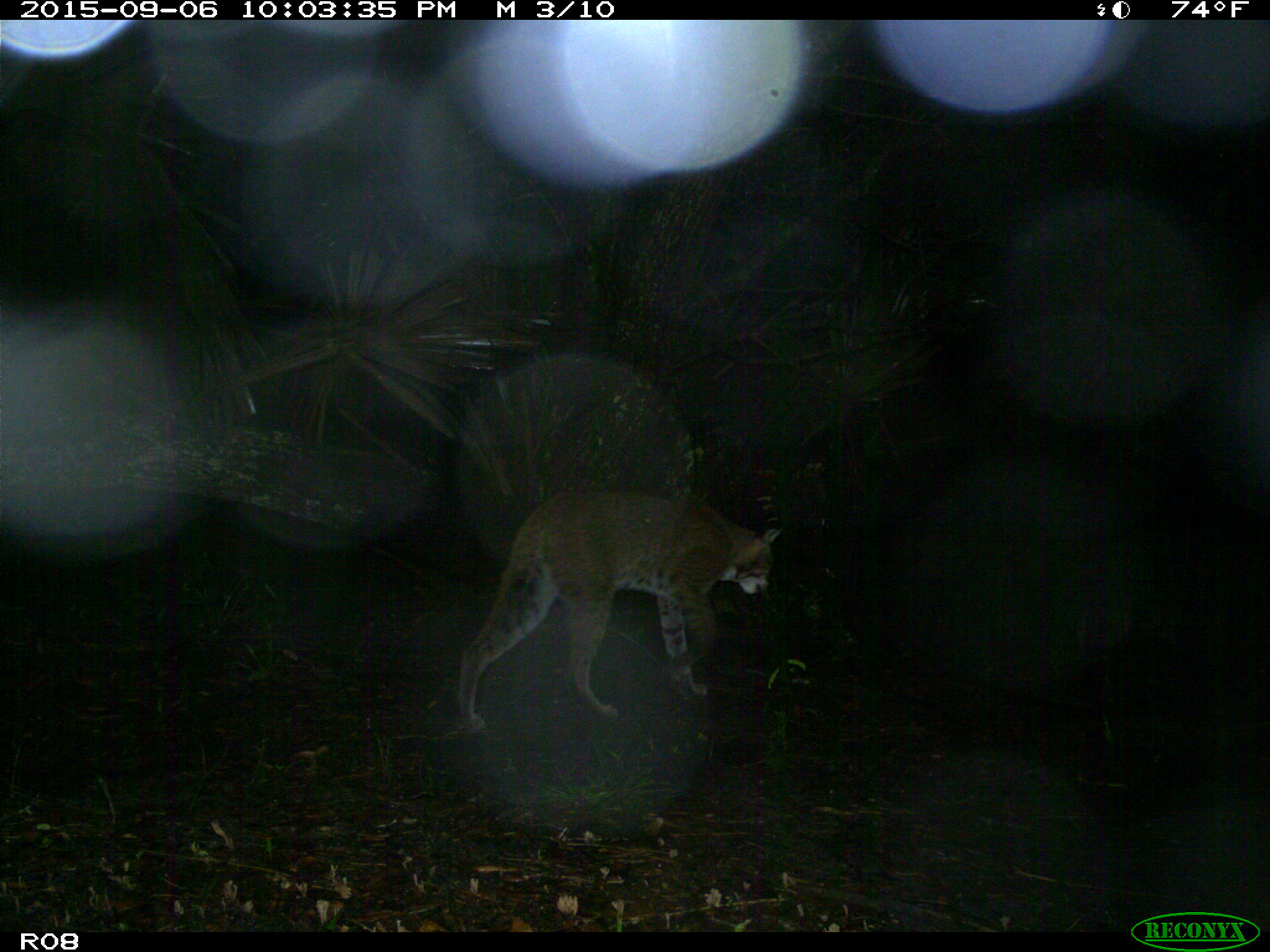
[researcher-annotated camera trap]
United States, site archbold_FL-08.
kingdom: Animalia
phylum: Chordata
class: Mammalia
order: Carnivora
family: Felidae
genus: Lynx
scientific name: Lynx rufus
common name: bobcat